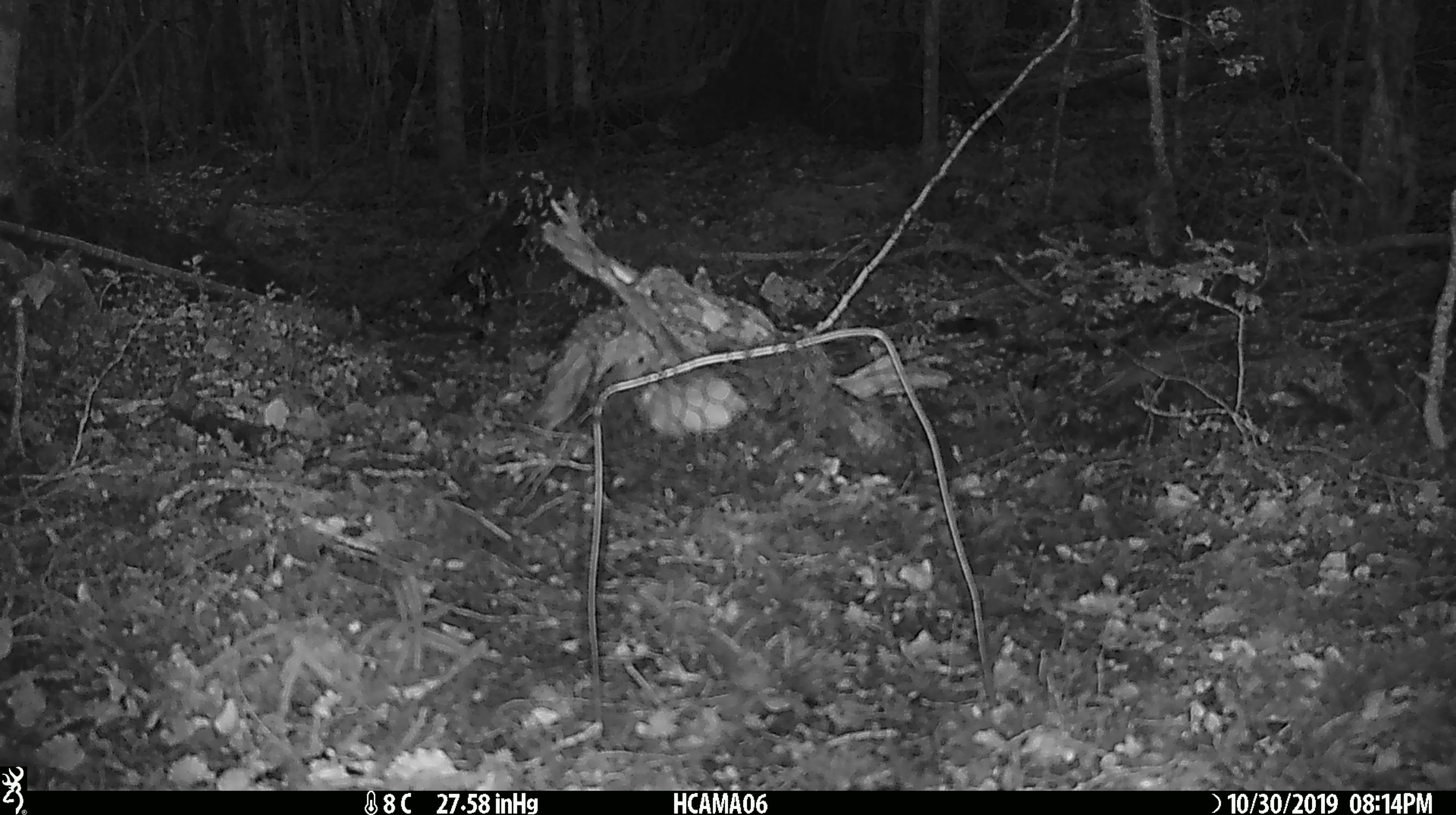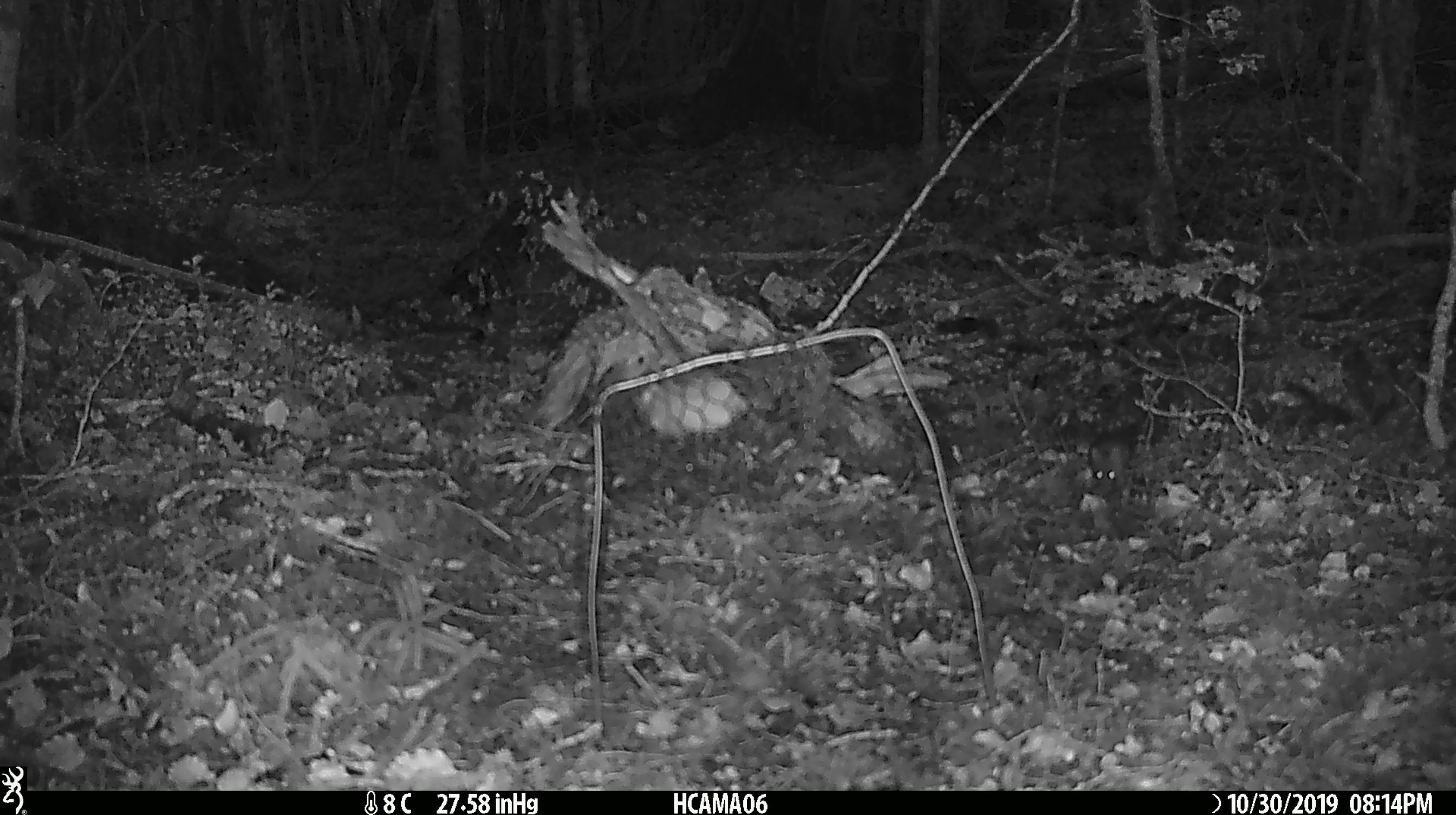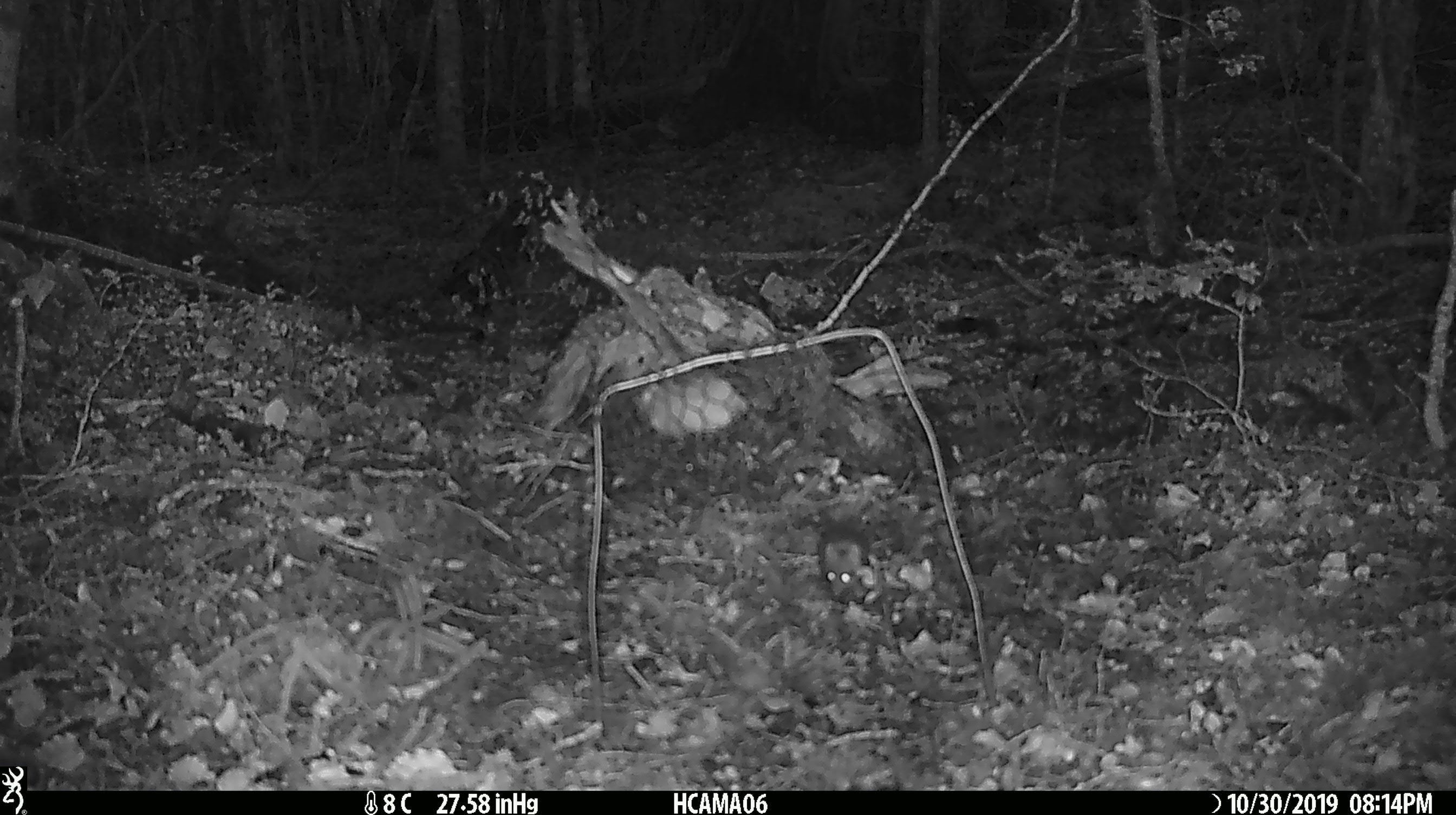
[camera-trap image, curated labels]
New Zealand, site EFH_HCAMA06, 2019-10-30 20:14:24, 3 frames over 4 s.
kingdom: Animalia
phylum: Chordata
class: Mammalia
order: Rodentia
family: Muridae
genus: Mus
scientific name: Mus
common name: mouse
Mouse (Mus).